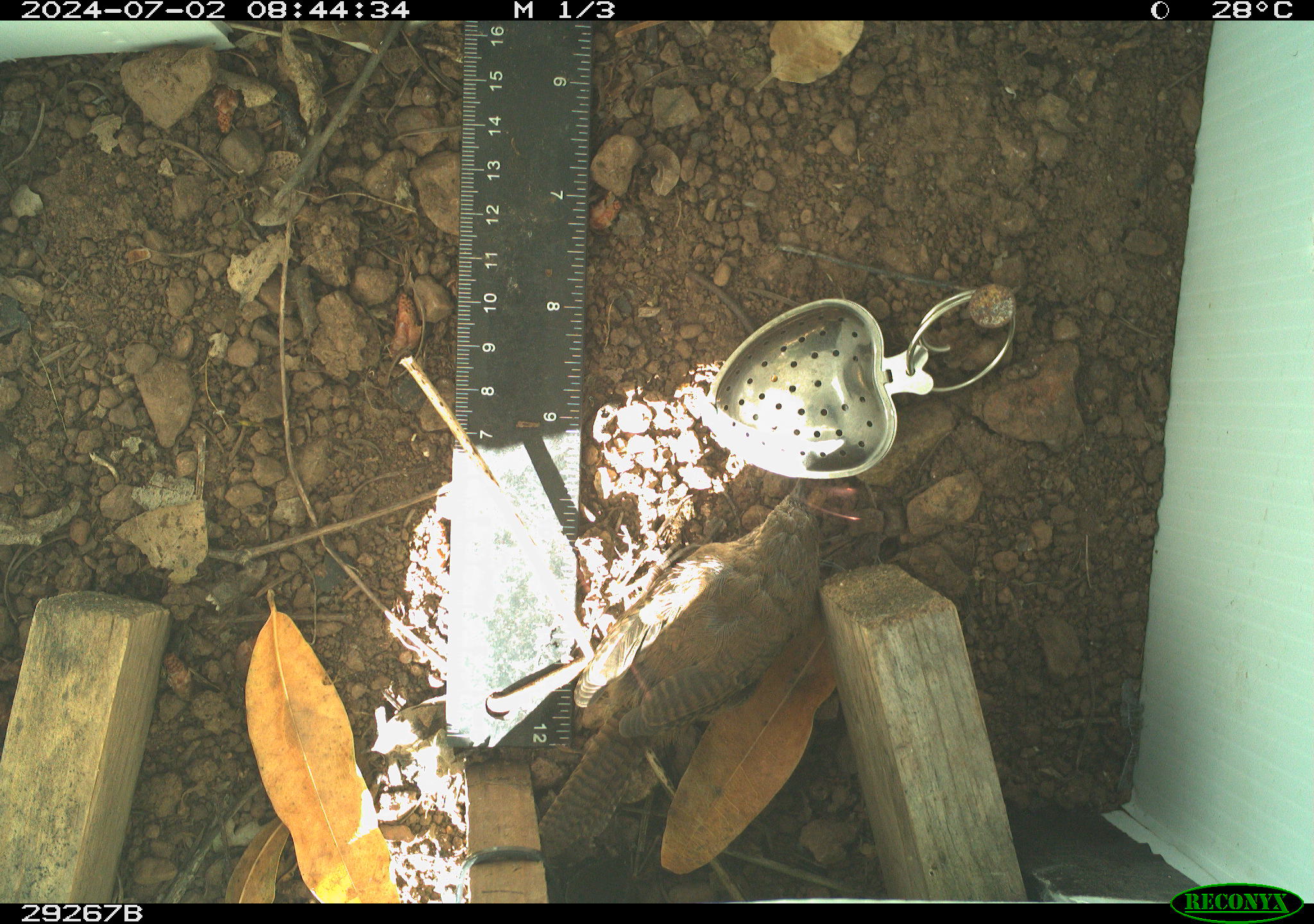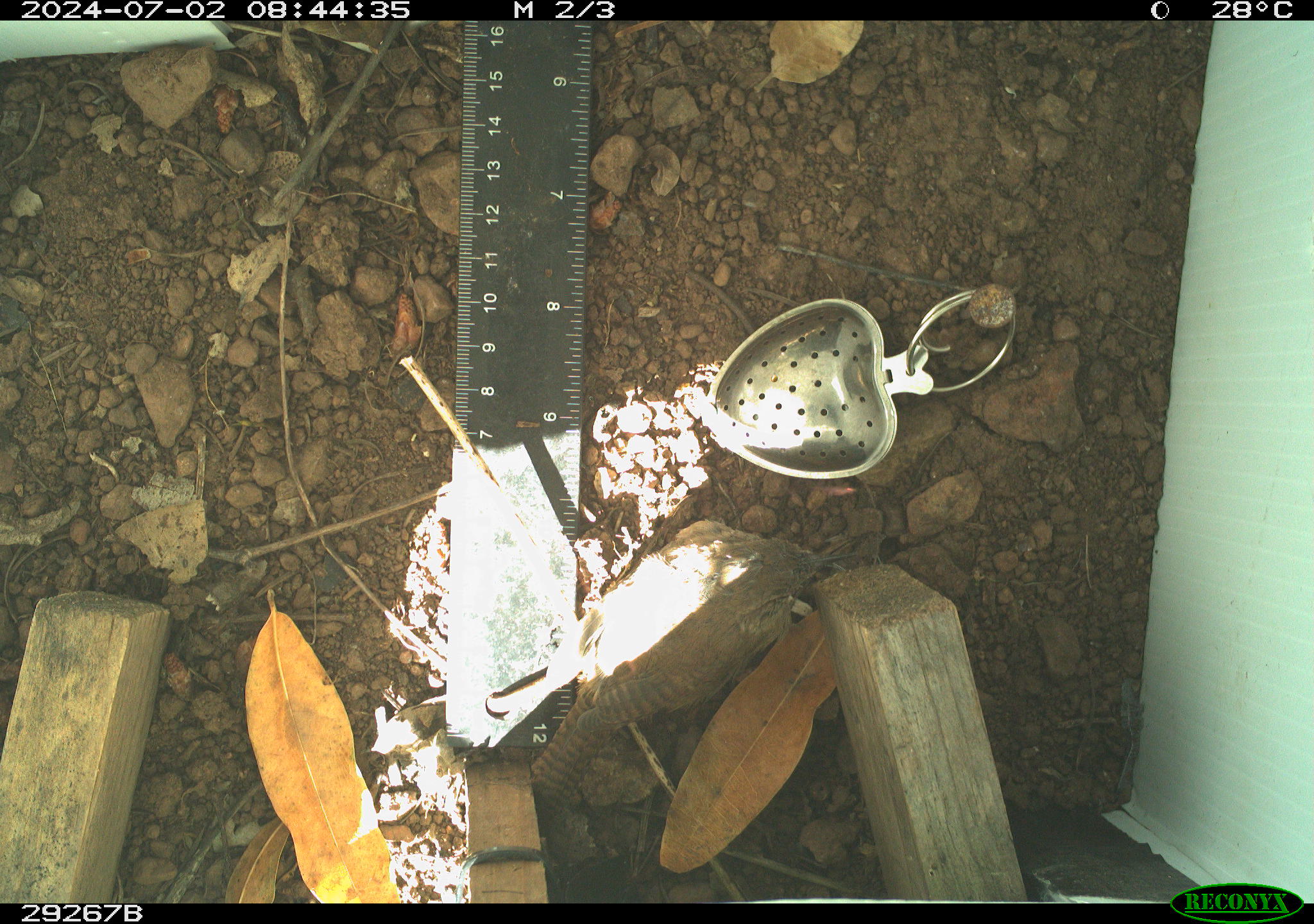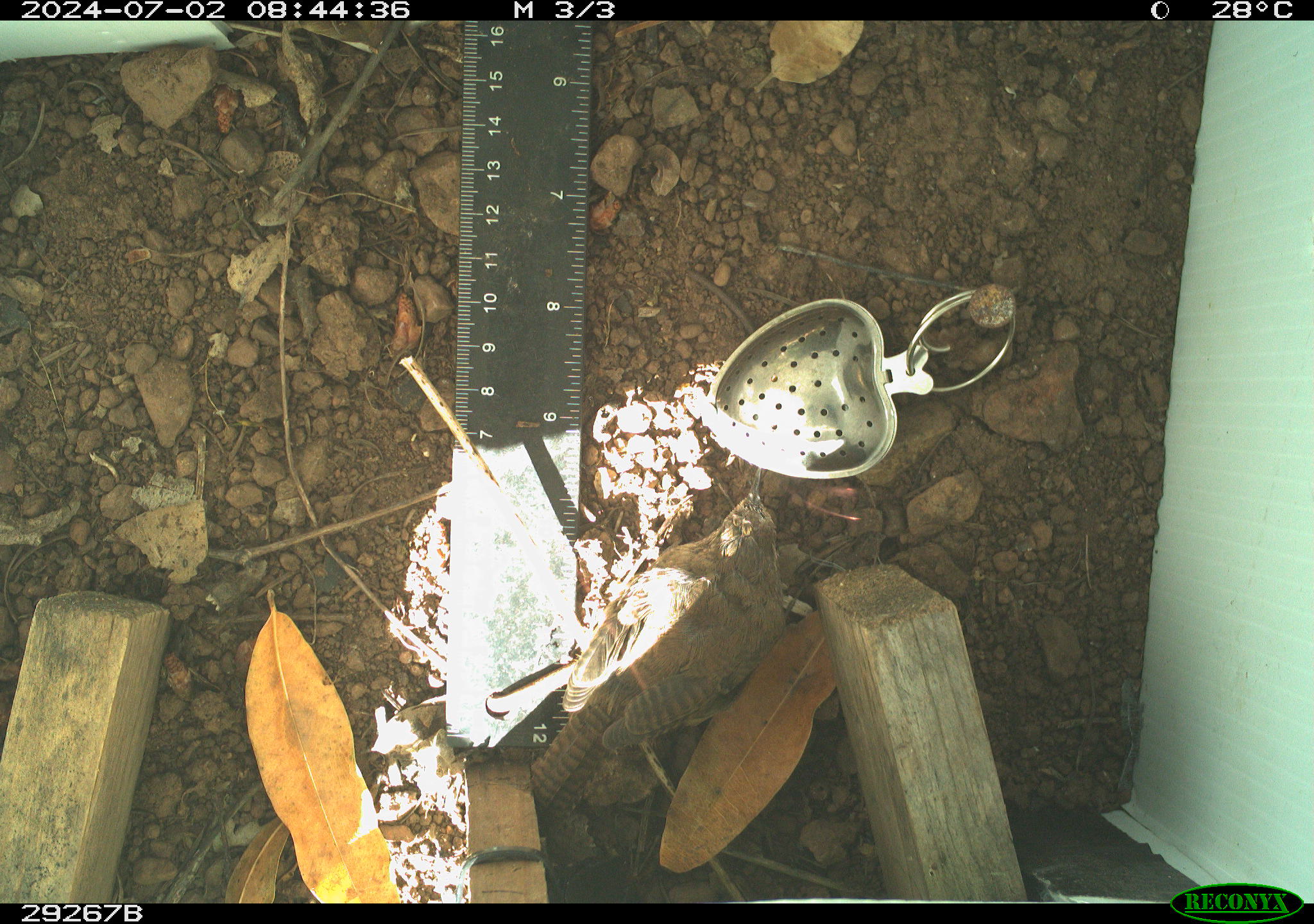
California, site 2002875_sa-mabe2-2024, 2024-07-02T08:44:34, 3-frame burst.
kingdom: Animalia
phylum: Chordata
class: Aves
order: Passeriformes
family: Troglodytidae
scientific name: Troglodytidae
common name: wren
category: troglodytidae family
Troglodytidae family (wren) (Troglodytidae).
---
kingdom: Animalia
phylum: Chordata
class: Aves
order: Passeriformes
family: Troglodytidae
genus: Thryomanes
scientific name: Thryomanes bewickii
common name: bewick's wren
Bewick's wren (Thryomanes bewickii).